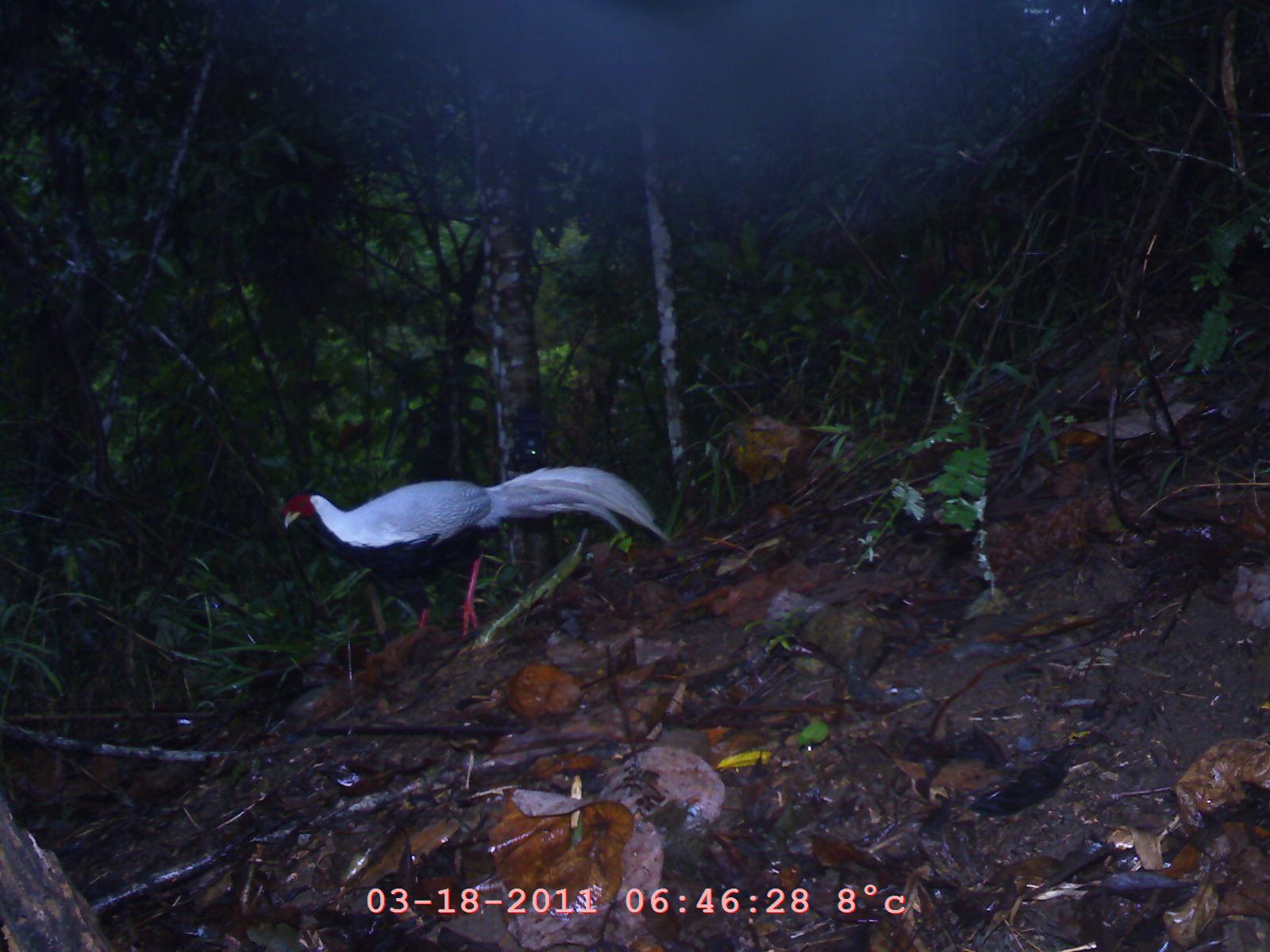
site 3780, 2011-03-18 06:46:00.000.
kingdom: Animalia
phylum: Chordata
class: Aves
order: Galliformes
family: Phasianidae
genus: Lophura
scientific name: Lophura nycthemera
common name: silver pheasant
Lophura nycthemera (silver pheasant), count 1, age adult, sex male.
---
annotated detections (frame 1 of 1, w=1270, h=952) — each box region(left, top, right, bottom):
lophura nycthemera: region(279, 462, 670, 635)